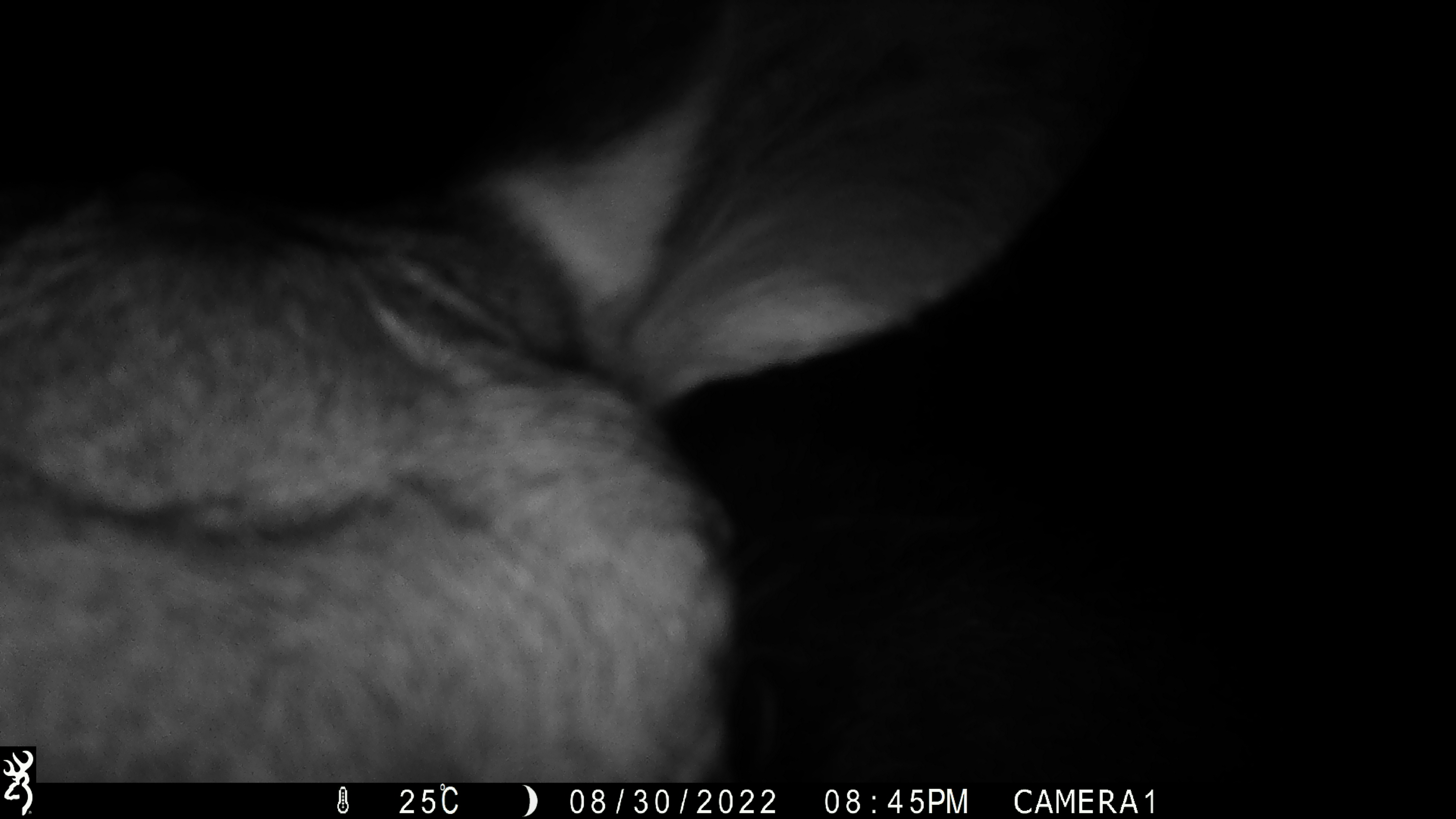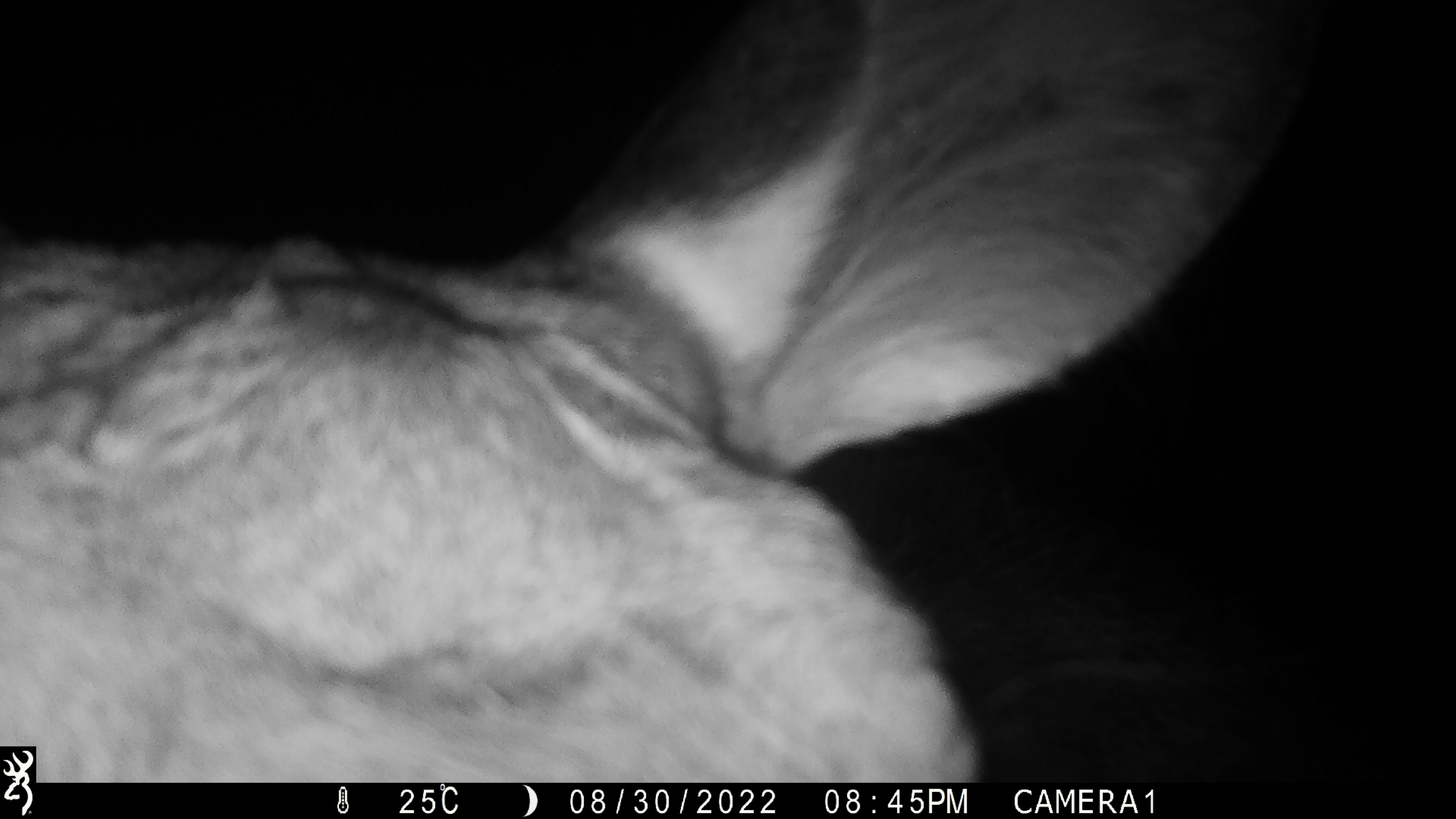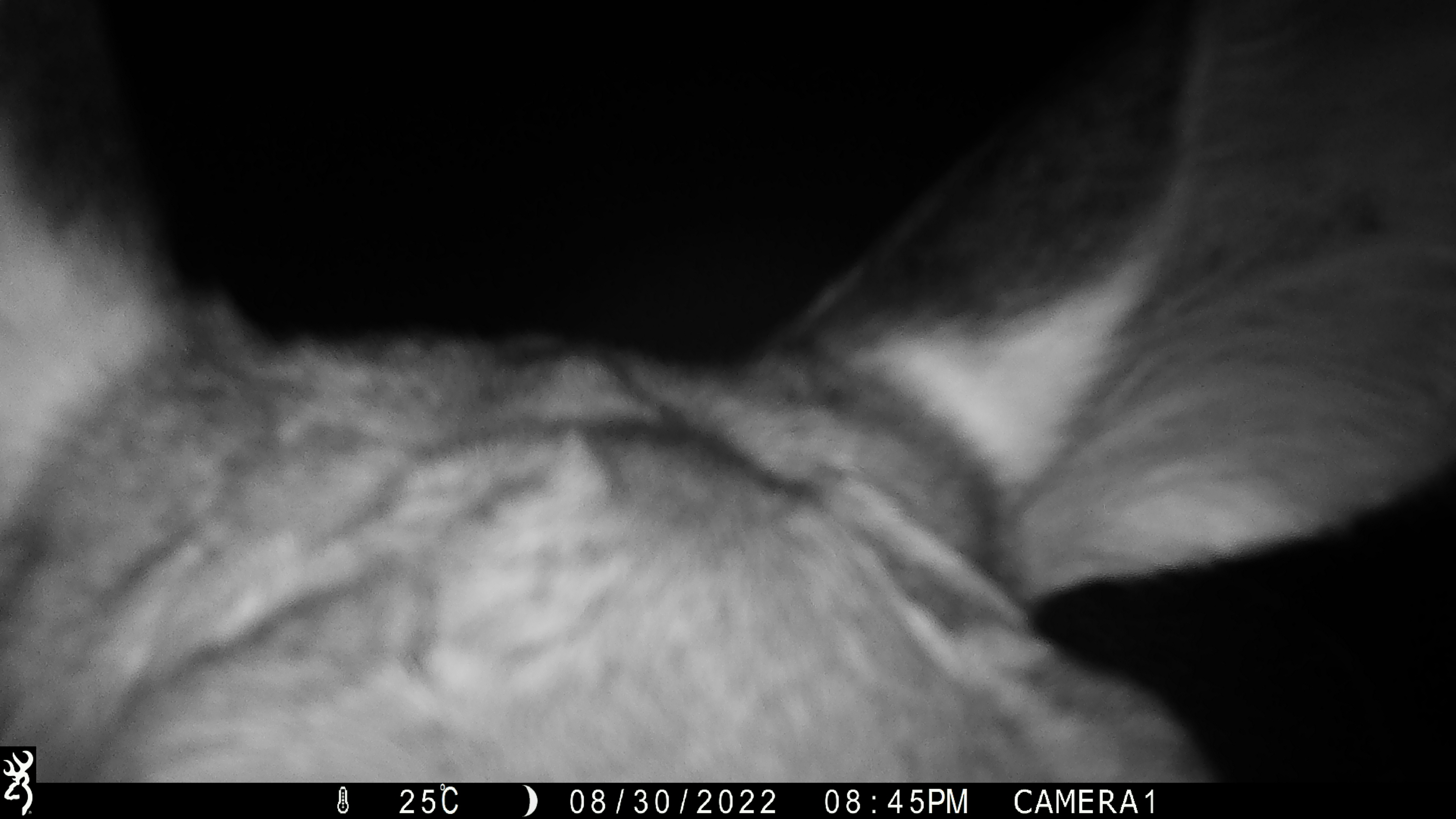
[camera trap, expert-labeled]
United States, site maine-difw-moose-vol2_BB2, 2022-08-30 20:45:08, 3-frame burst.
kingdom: Animalia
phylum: Chordata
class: Mammalia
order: Artiodactyla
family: Cervidae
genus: Alces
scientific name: Alces alces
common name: moose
Moose (Alces alces).